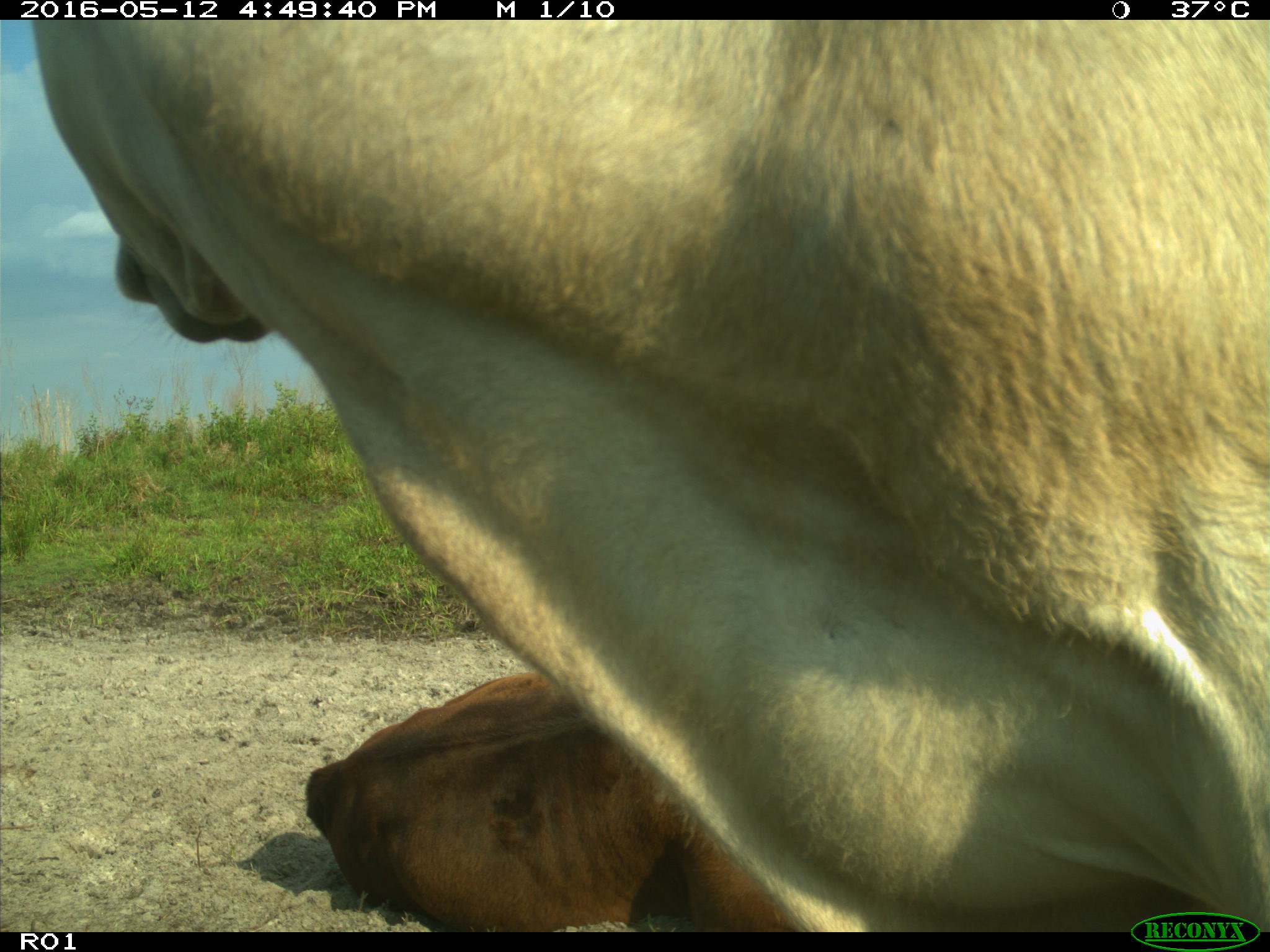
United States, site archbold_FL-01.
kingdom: Animalia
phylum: Chordata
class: Mammalia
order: Artiodactyla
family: Bovidae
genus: Bos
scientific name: Bos taurus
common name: domestic cow